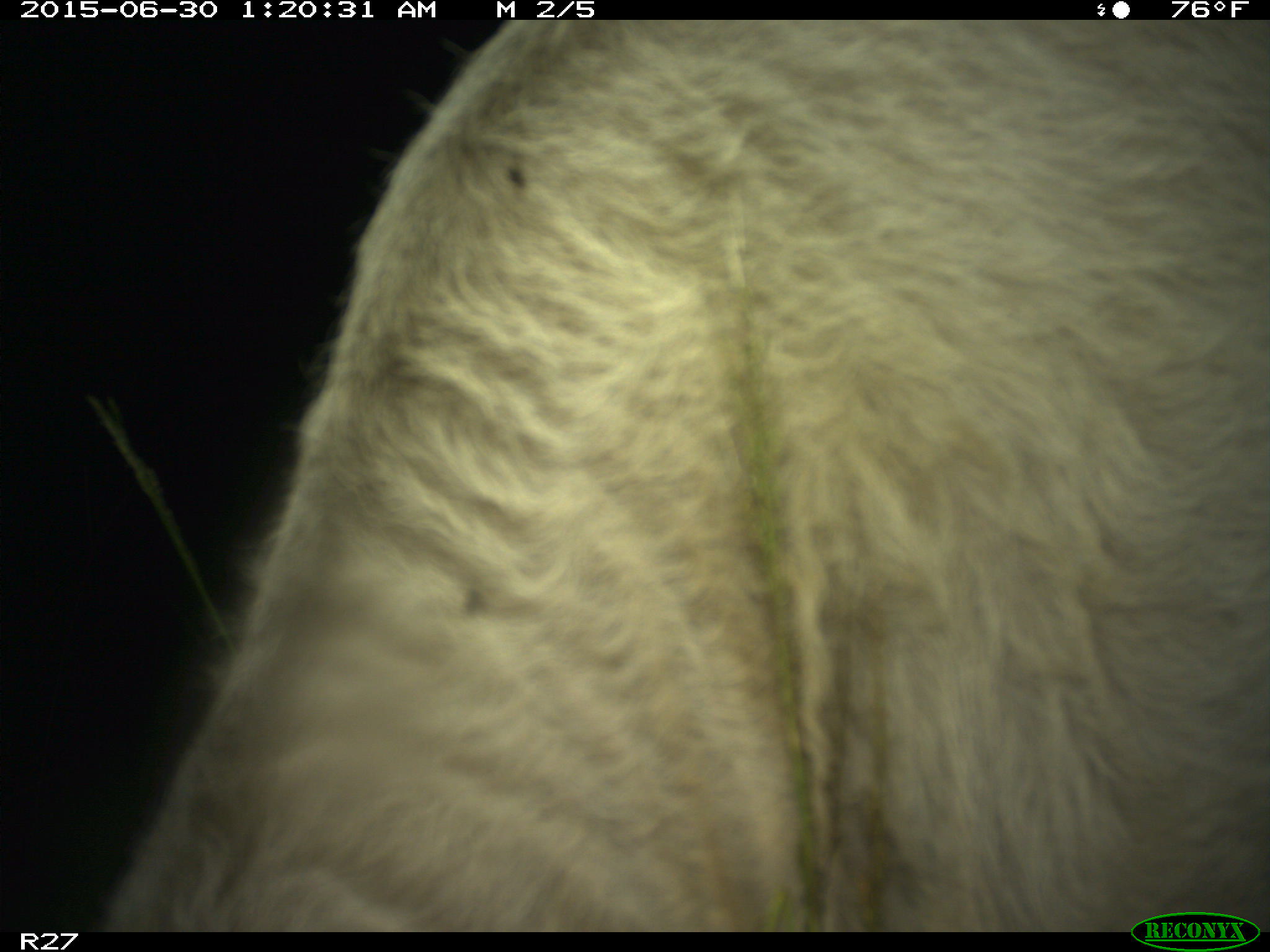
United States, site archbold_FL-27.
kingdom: Animalia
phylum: Chordata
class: Mammalia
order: Artiodactyla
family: Bovidae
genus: Bos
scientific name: Bos taurus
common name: domestic cow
Bos taurus (domestic cow).